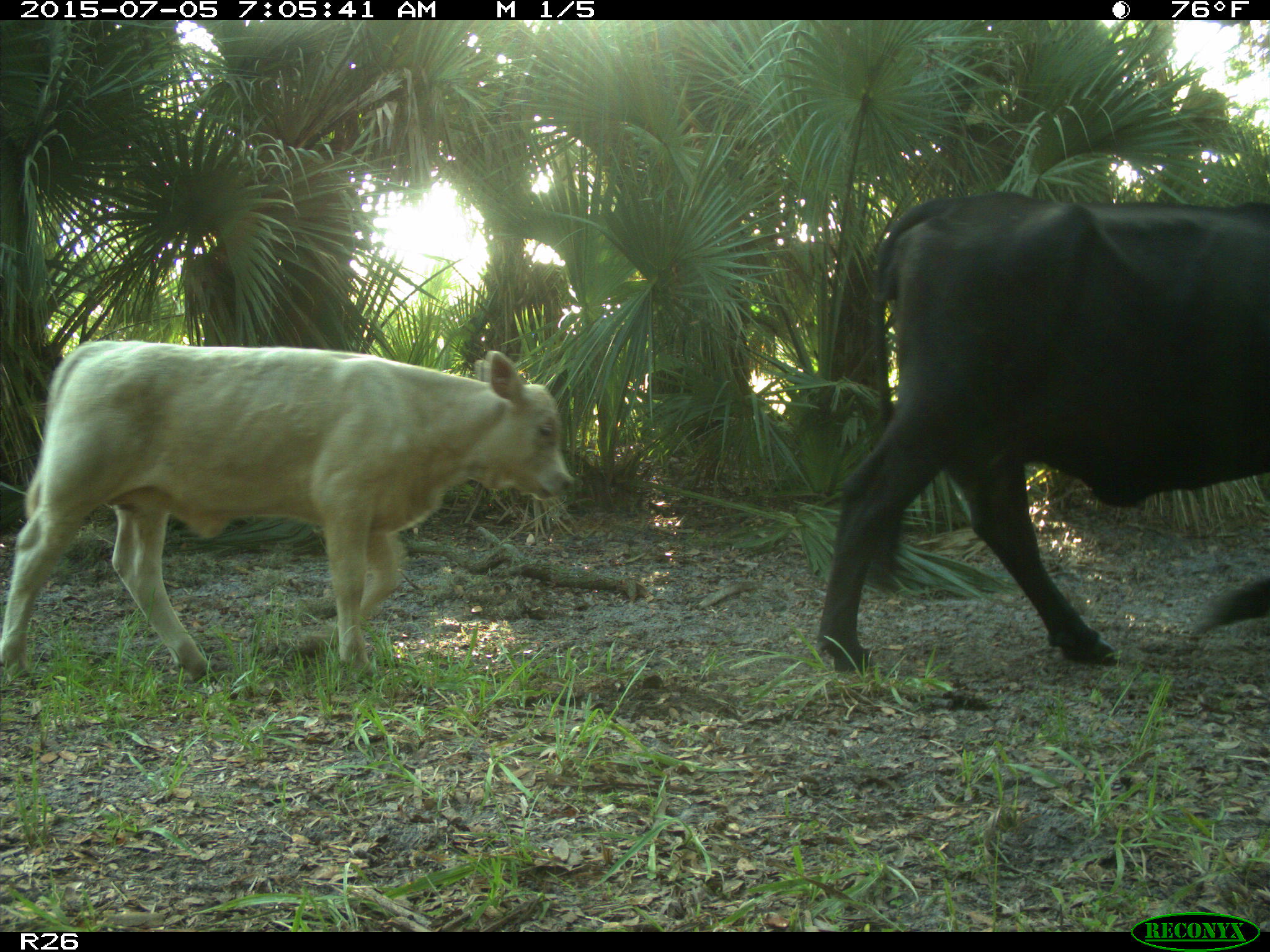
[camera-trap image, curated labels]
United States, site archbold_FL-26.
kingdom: Animalia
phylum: Chordata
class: Mammalia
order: Artiodactyla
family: Bovidae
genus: Bos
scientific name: Bos taurus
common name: domestic cow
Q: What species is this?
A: Bos taurus (domestic cow).